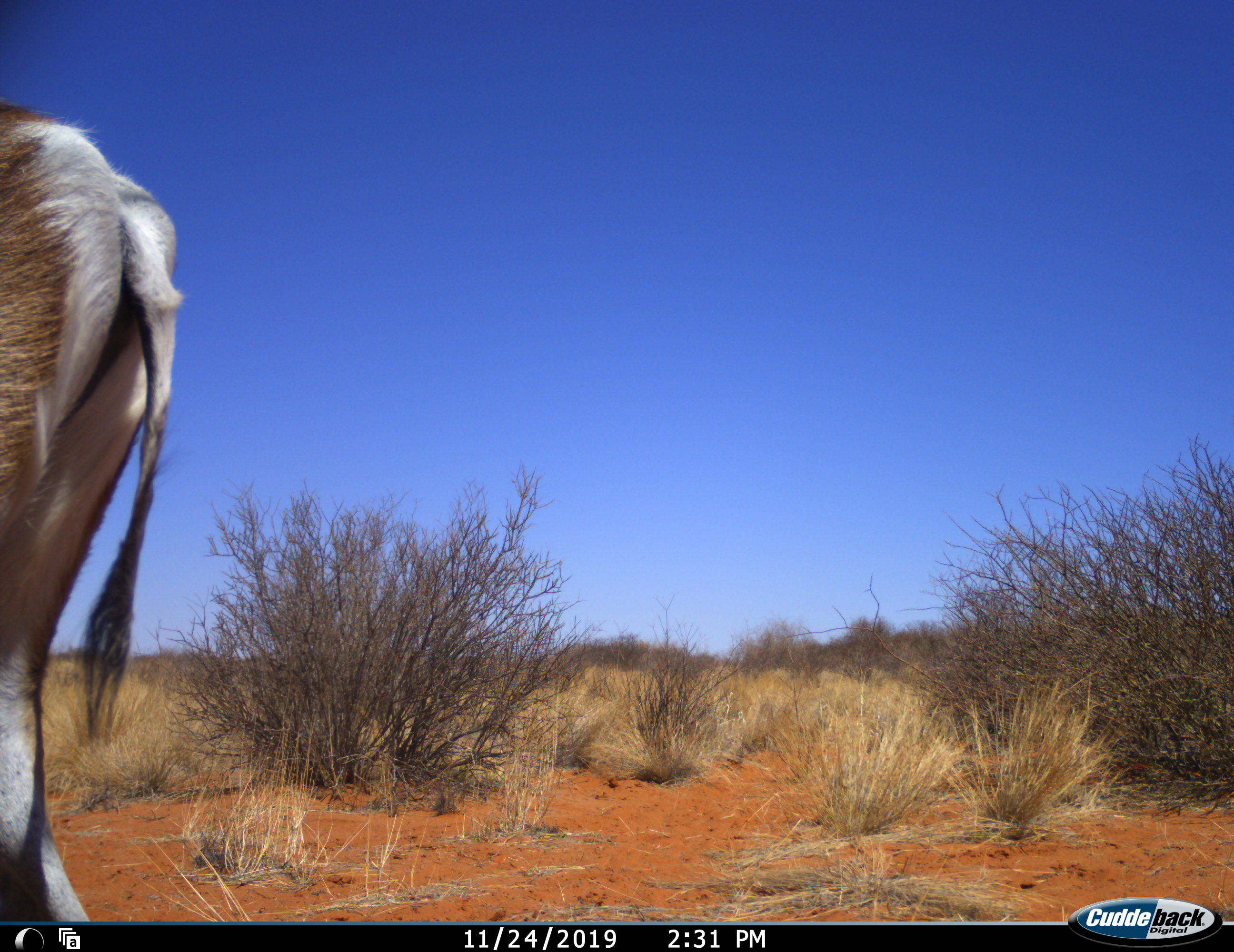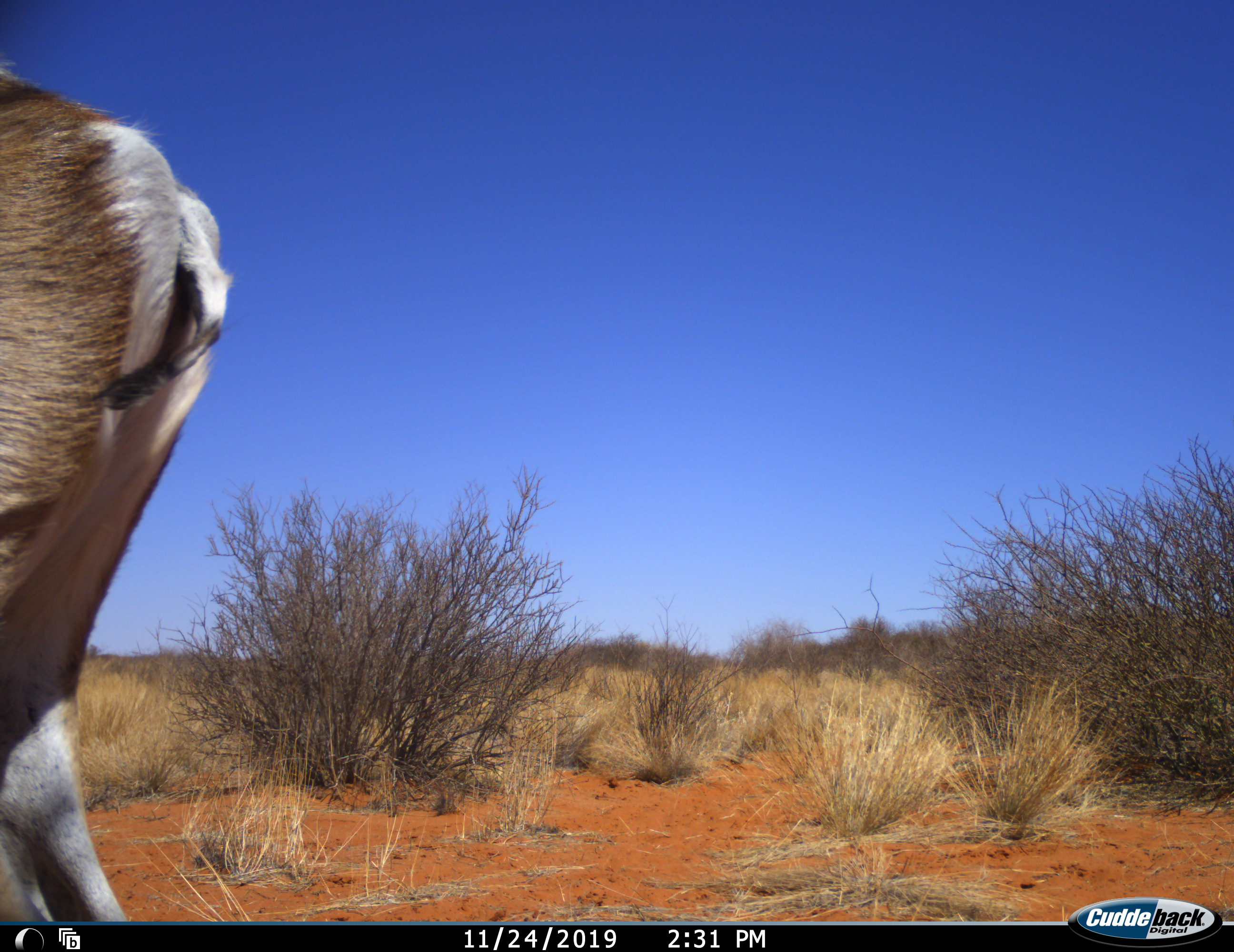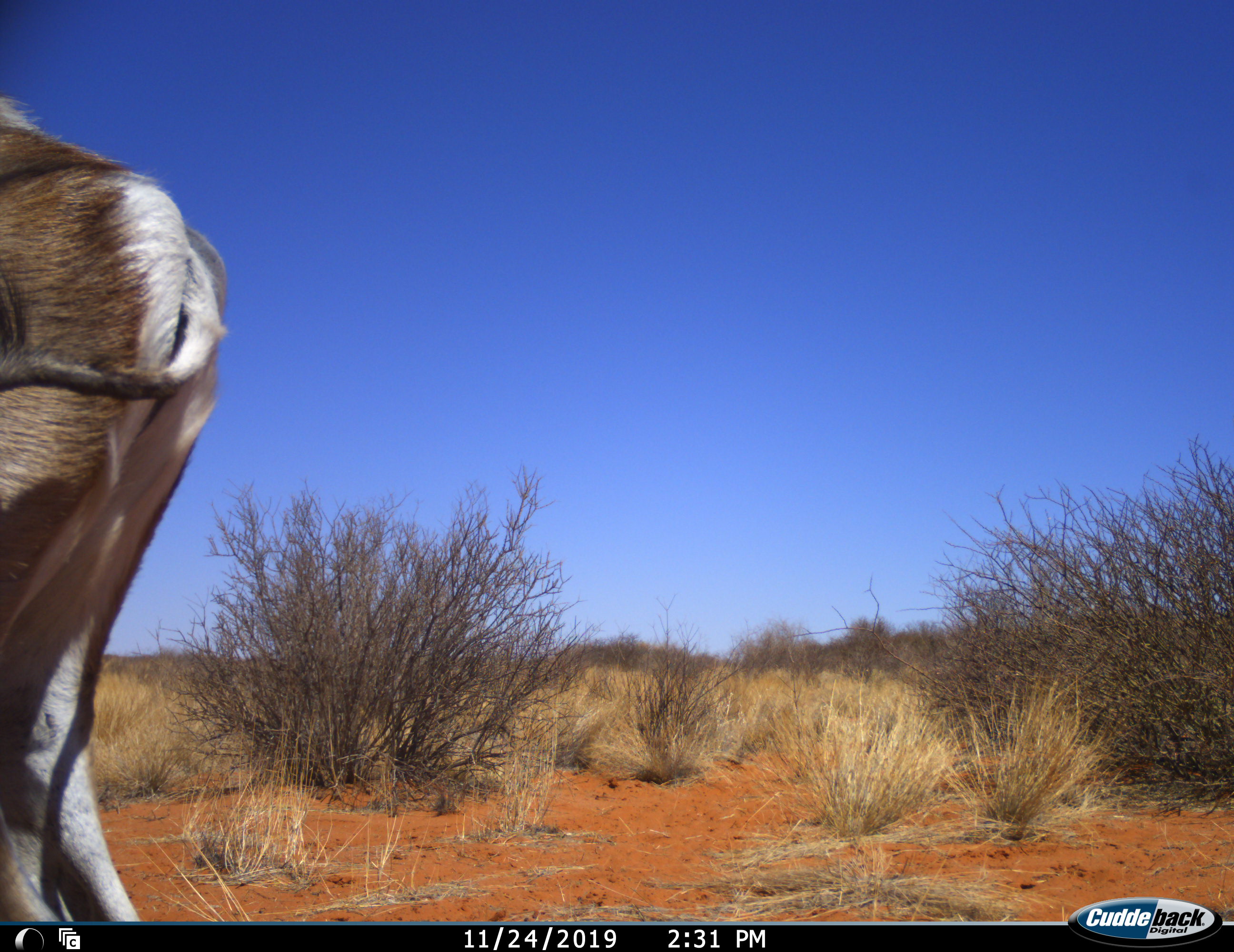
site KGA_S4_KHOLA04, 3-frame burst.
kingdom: Animalia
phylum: Chordata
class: Mammalia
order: Artiodactyla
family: Bovidae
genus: Antidorcas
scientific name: Antidorcas marsupialis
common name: springbok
Springbok (Antidorcas marsupialis), count 1. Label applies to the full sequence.